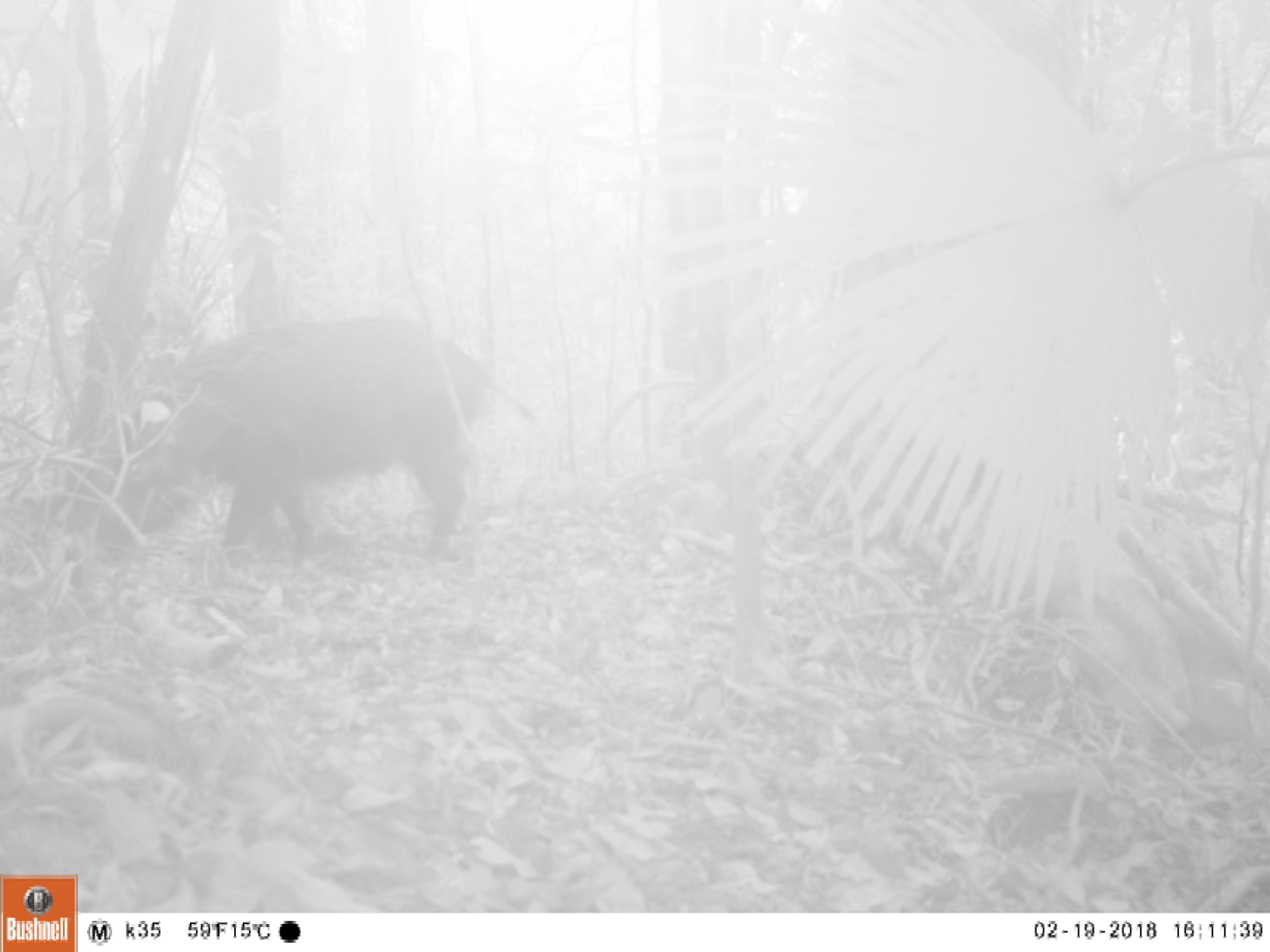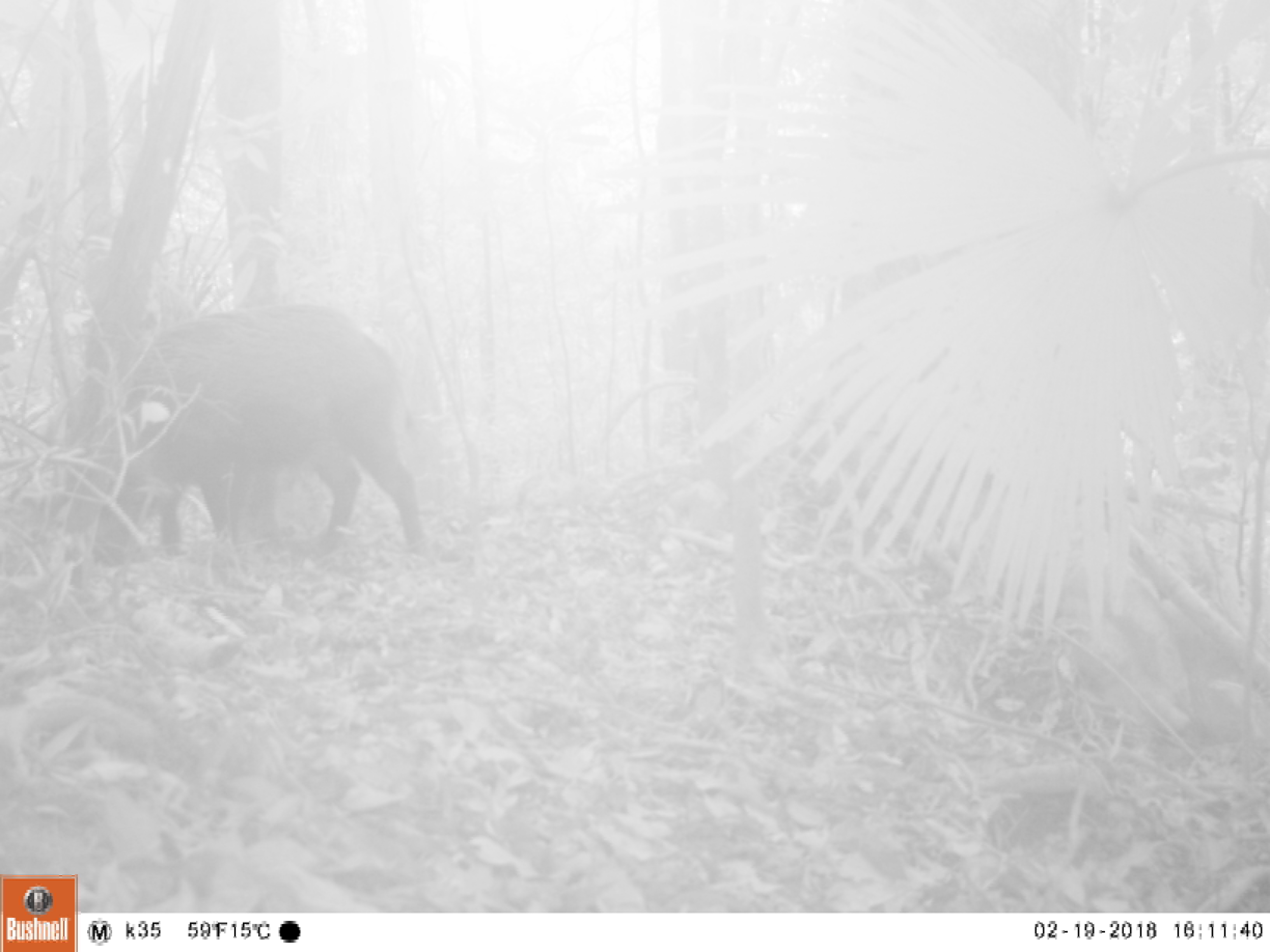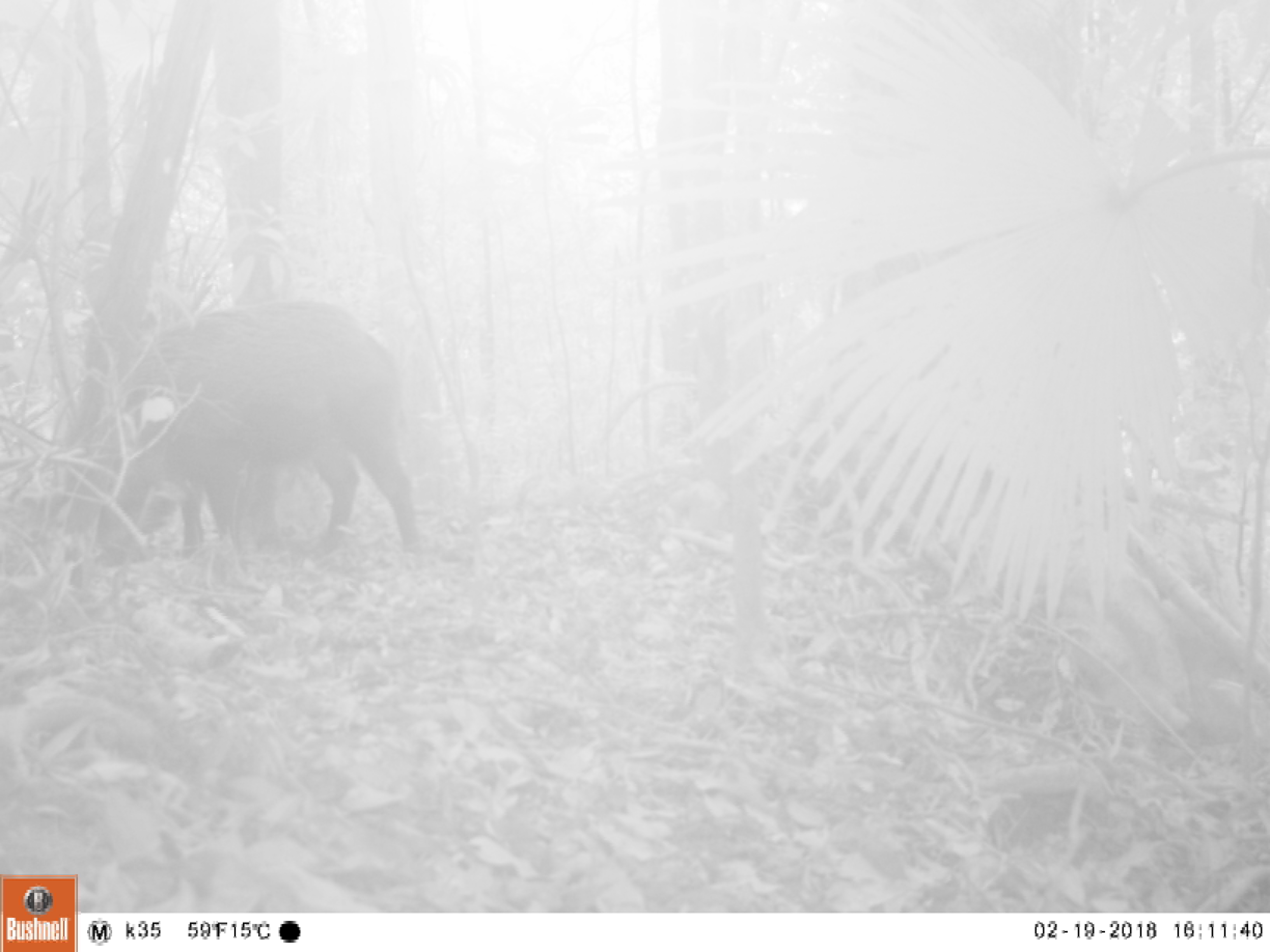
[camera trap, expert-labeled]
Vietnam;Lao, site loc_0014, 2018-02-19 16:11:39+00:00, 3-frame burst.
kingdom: Animalia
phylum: Chordata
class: Mammalia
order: Artiodactyla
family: Suidae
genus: Sus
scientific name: Sus scrofa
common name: eurasian wild pig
Eurasian wild pig (Sus scrofa). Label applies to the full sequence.